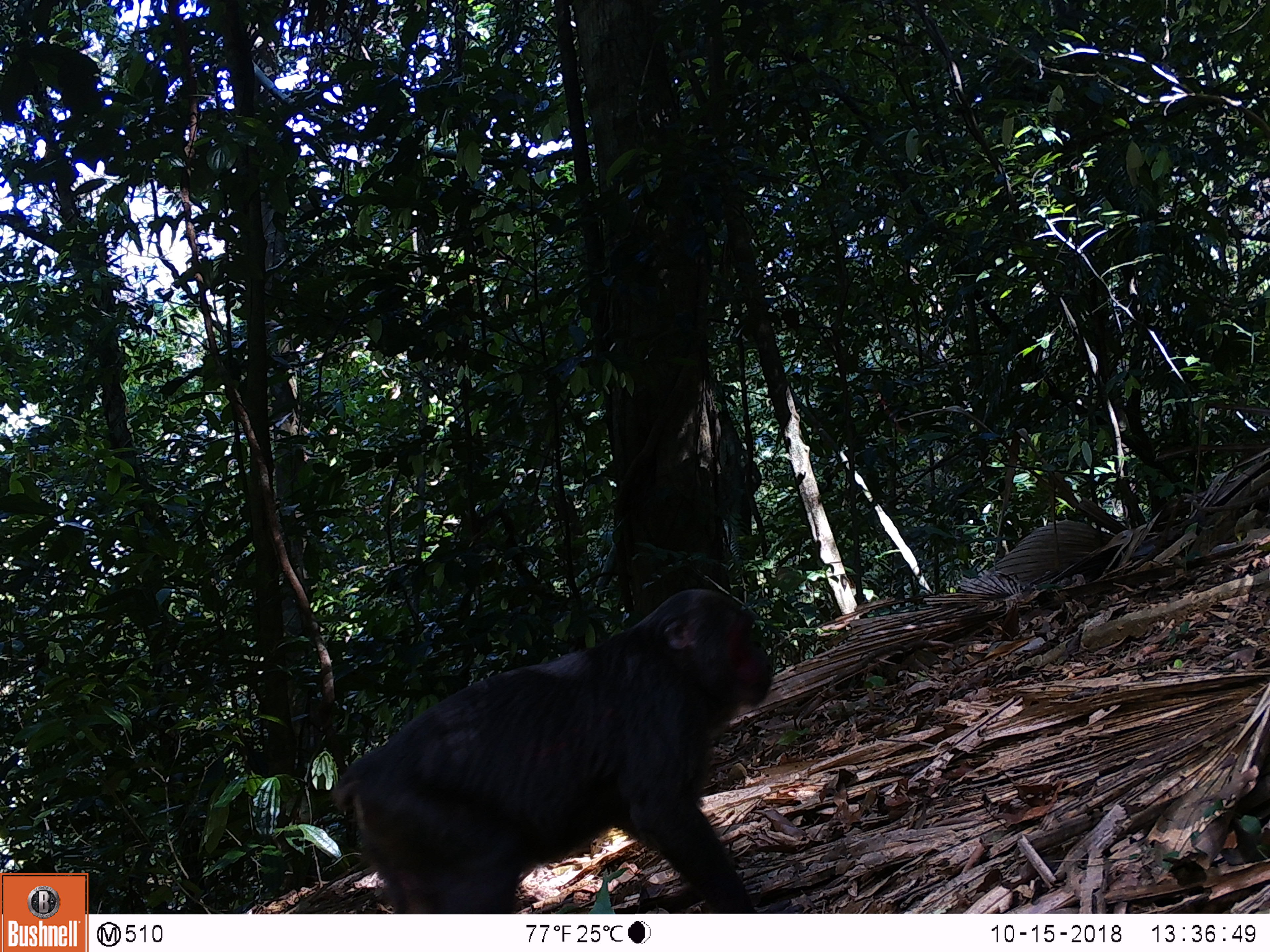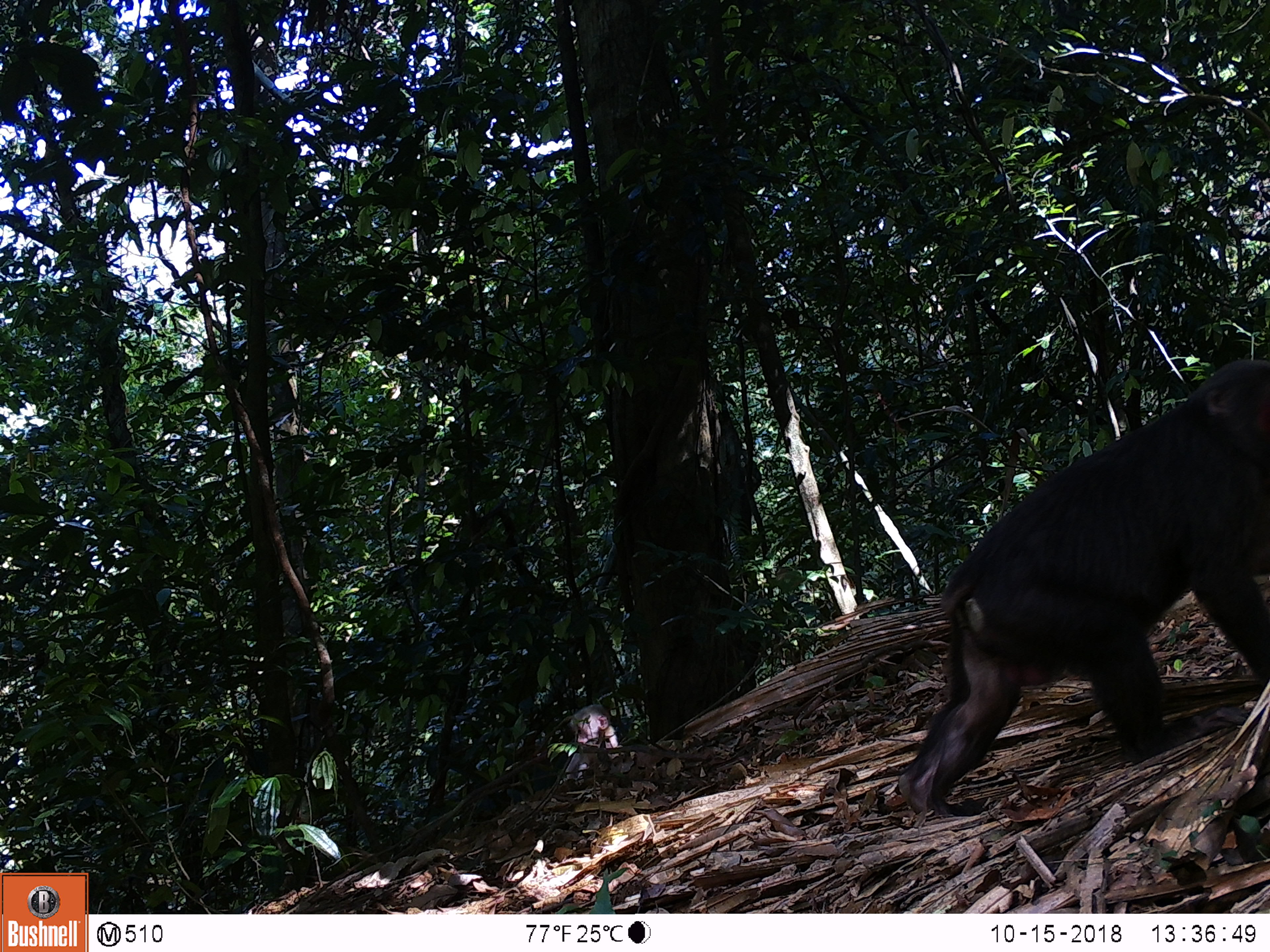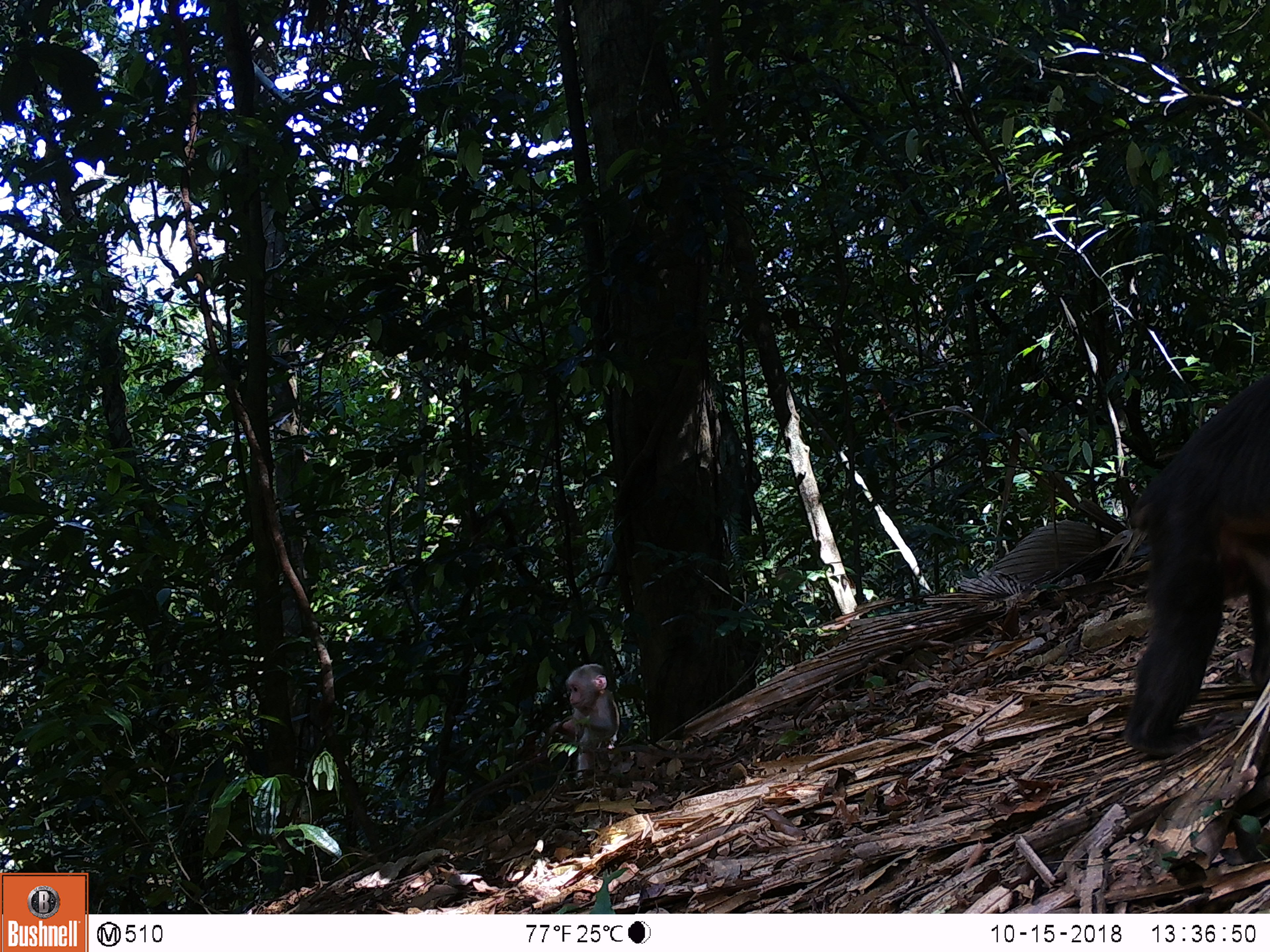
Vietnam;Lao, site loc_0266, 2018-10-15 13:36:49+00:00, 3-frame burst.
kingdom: Animalia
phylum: Chordata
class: Mammalia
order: Primates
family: Cercopithecidae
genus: Macaca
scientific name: Macaca arctoides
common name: stump-tailed macaque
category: stump tailed macaque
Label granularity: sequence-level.